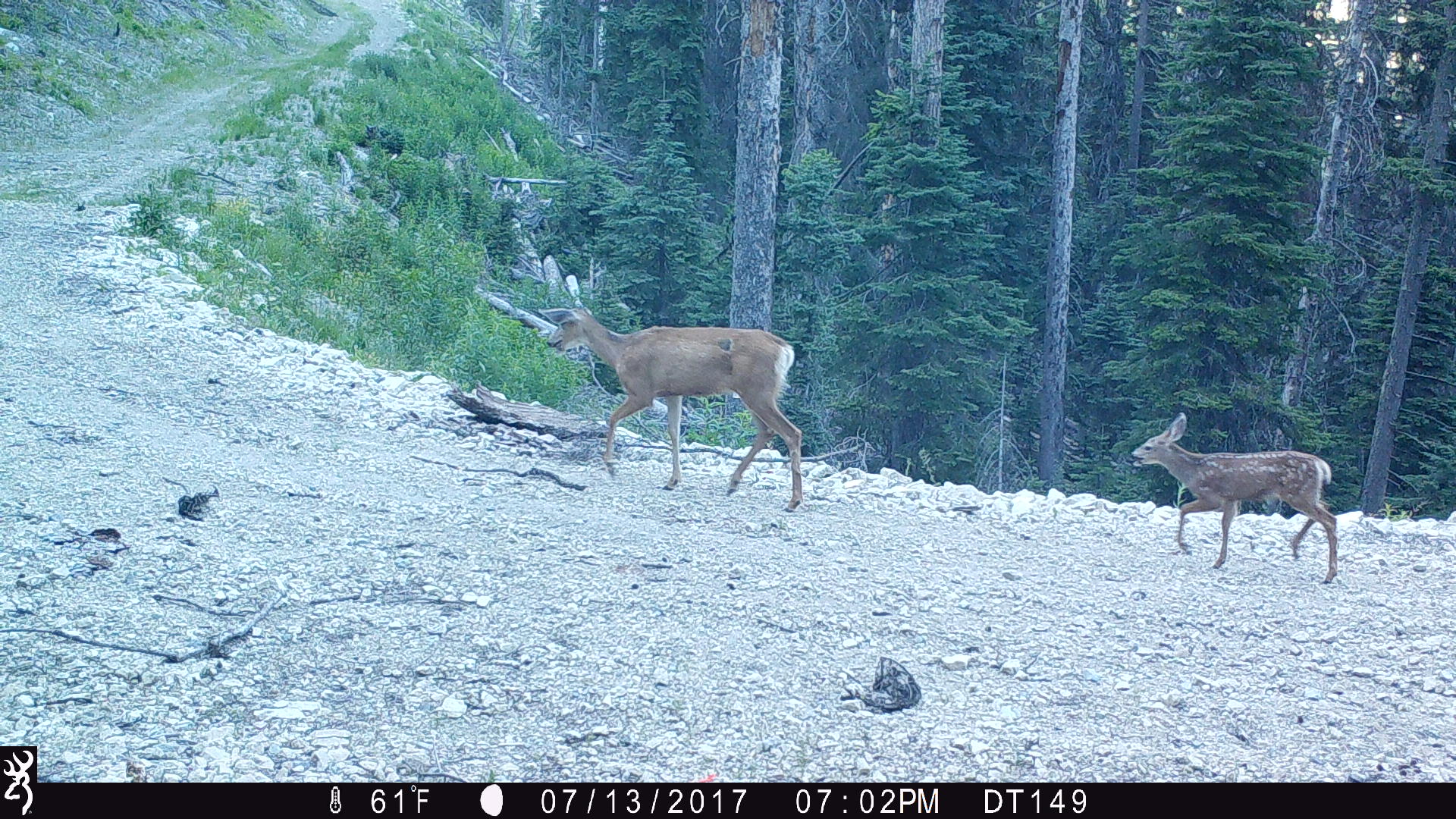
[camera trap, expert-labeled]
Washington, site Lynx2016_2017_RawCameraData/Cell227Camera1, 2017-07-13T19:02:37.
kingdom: Animalia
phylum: Chordata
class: Mammalia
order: Artiodactyla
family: Cervidae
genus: Odocoileus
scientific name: Odocoileus hemionus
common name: mule deer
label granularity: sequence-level